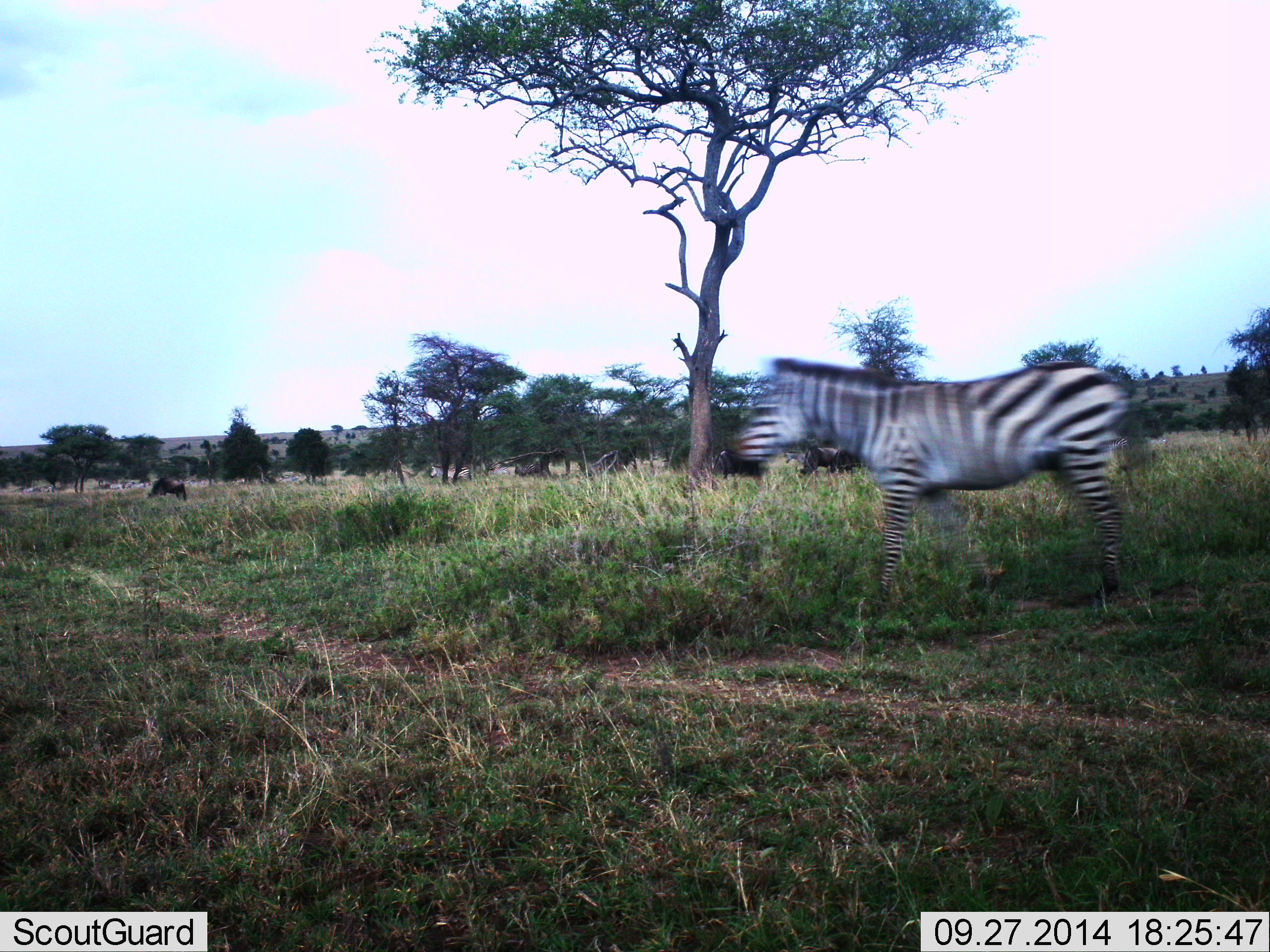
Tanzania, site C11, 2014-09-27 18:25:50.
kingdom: Animalia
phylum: Chordata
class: Mammalia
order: Perissodactyla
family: Equidae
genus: Equus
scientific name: Equus quagga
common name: plains zebra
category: zebra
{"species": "zebra (plains zebra) (Equus quagga)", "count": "1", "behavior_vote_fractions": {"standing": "15%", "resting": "0%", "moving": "92%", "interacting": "0%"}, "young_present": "0%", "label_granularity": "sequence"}